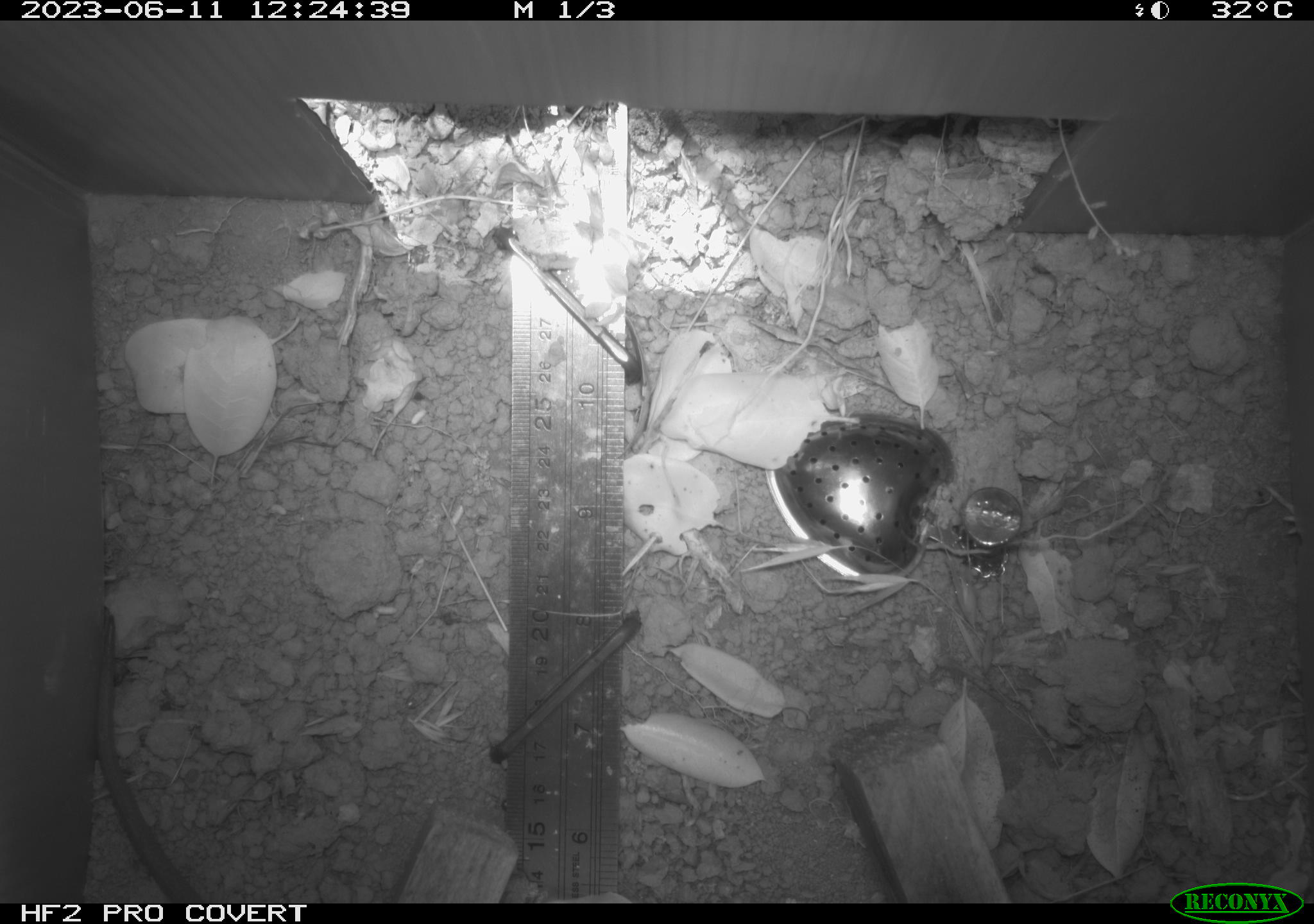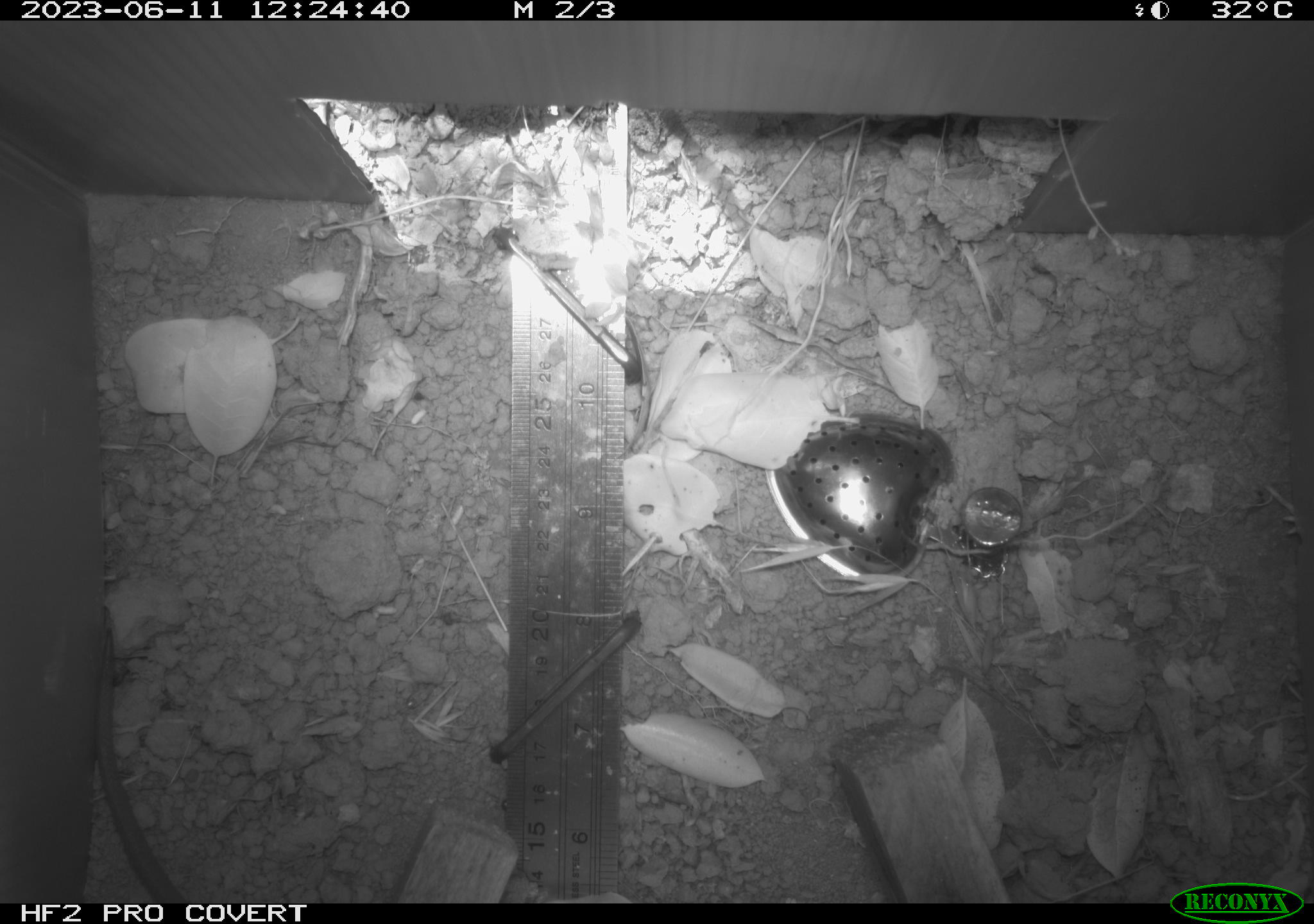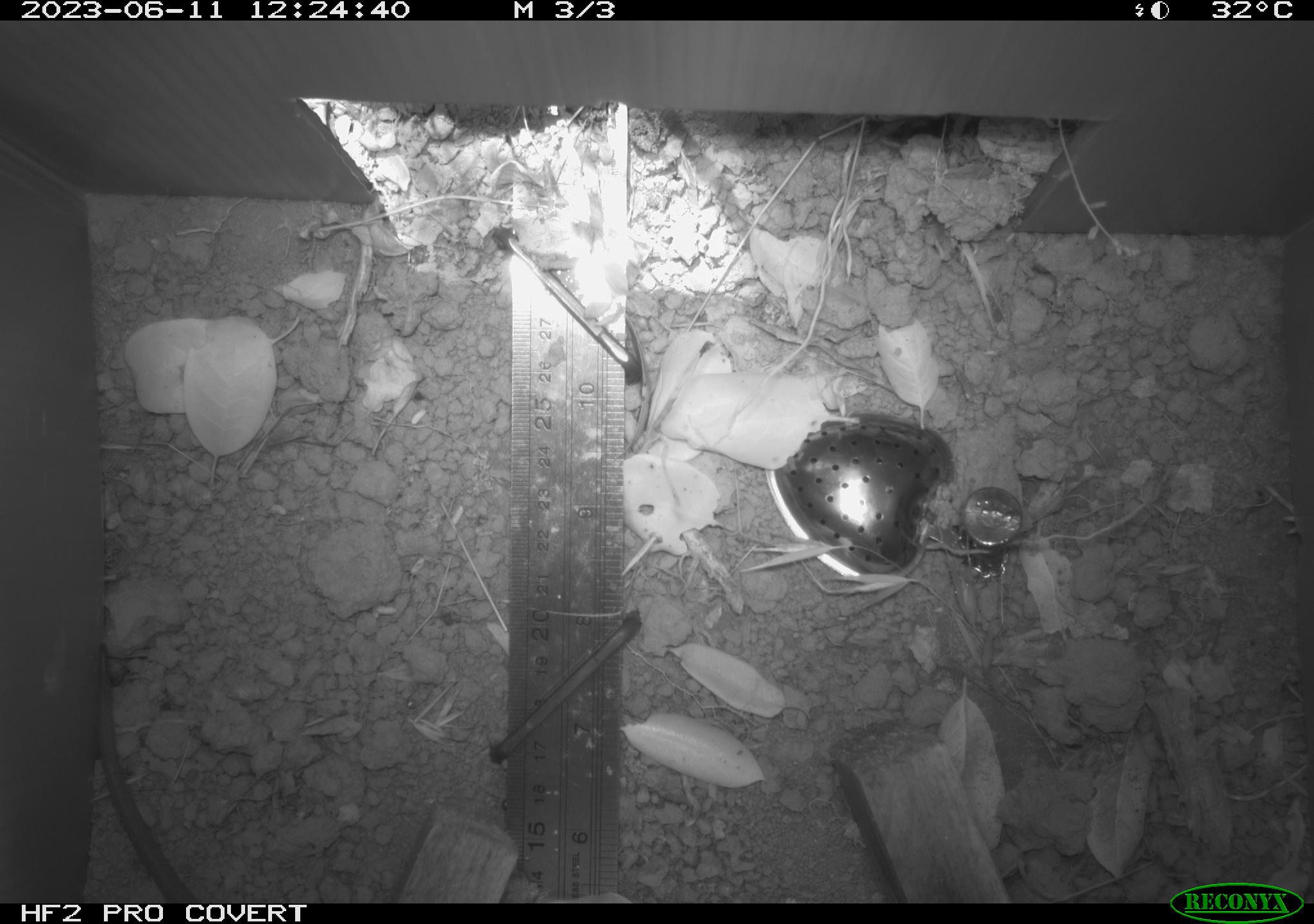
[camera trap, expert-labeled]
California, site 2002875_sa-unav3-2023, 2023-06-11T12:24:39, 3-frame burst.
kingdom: Animalia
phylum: Chordata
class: Reptilia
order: Squamata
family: Anguidae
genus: Elgaria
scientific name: Elgaria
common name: alligator lizards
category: elgaria species